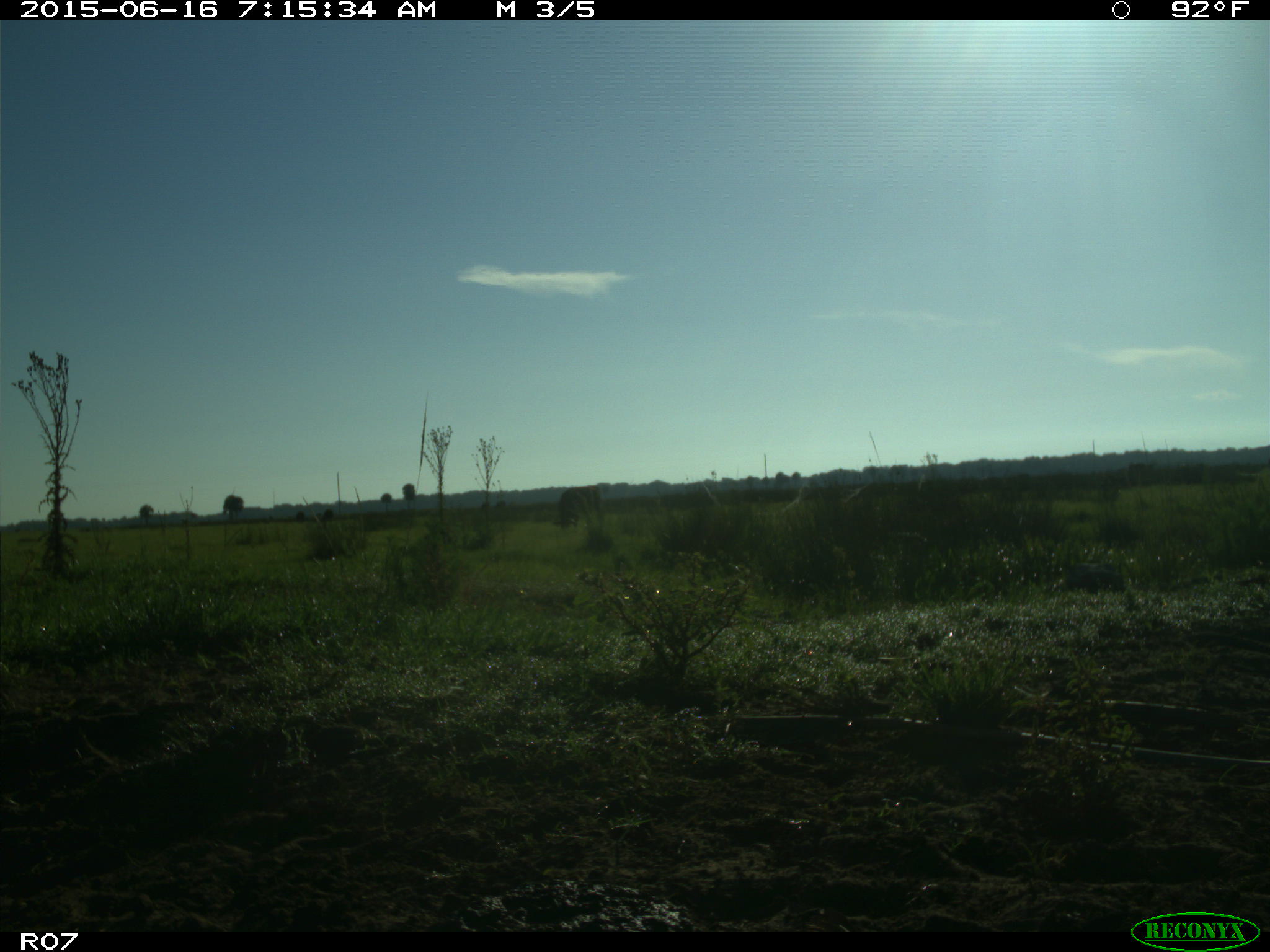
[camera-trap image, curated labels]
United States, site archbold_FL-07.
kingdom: Animalia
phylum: Chordata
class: Mammalia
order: Artiodactyla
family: Bovidae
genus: Bos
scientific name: Bos taurus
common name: domestic cow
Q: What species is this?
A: Bos taurus (domestic cow).